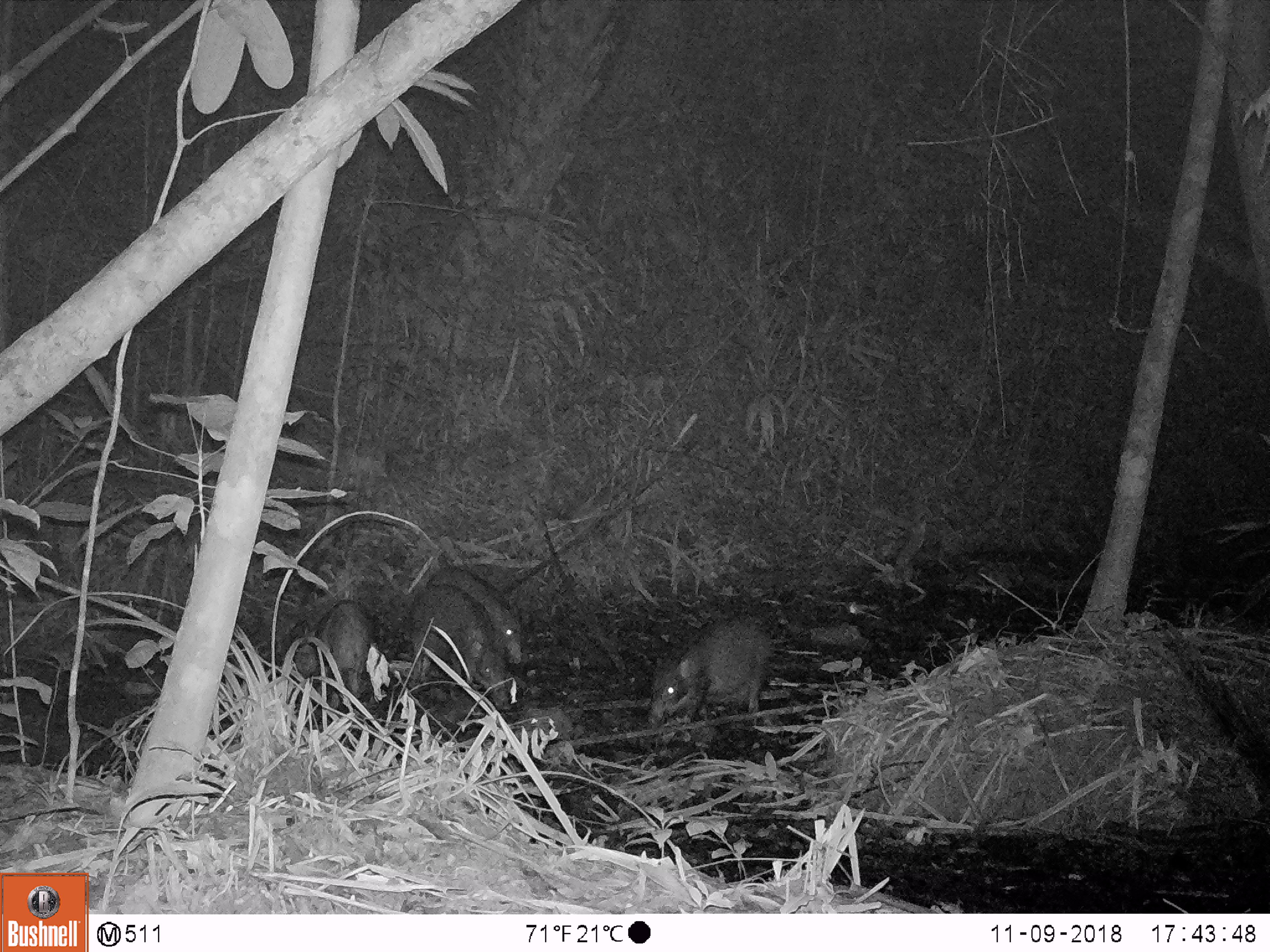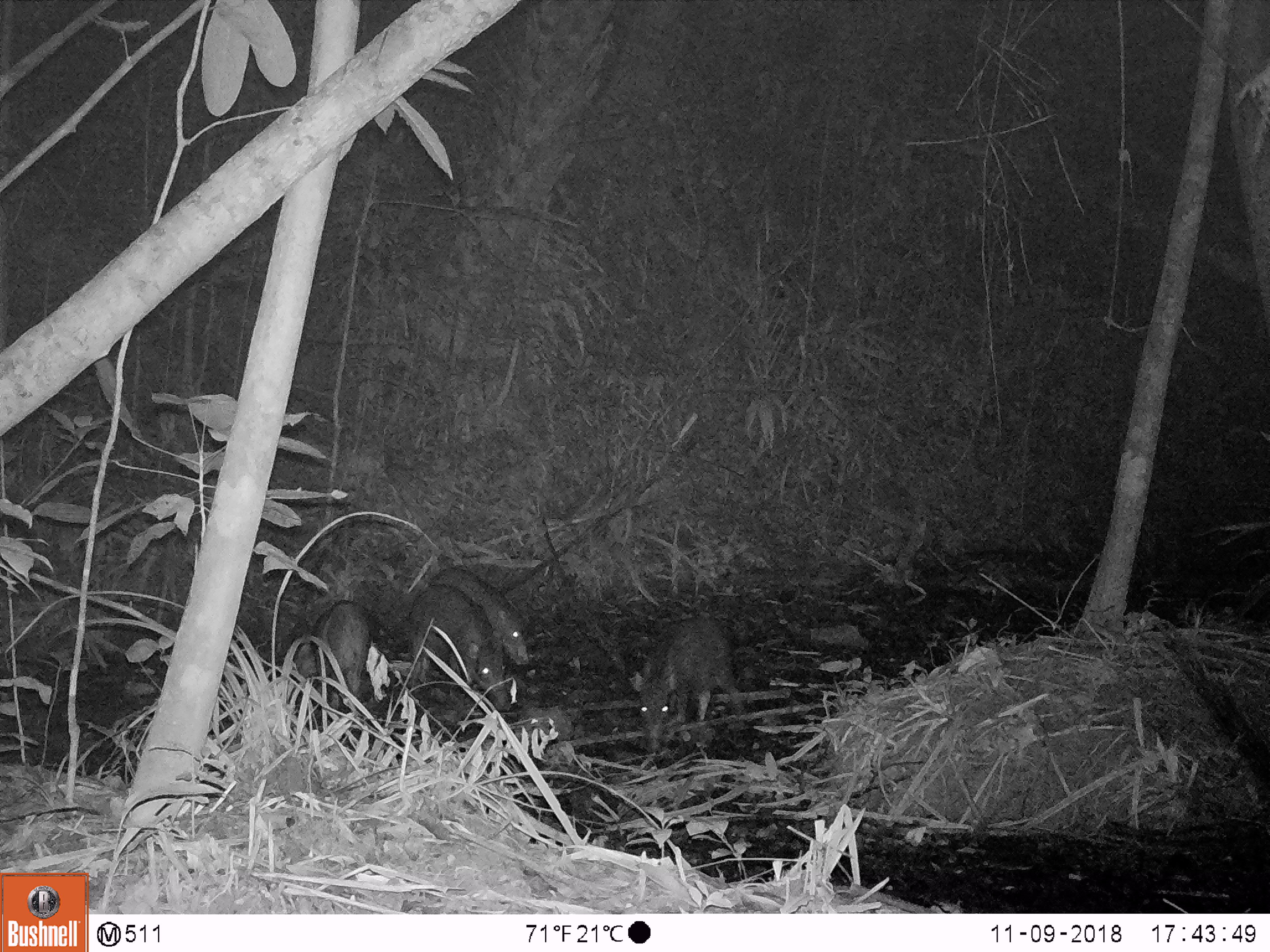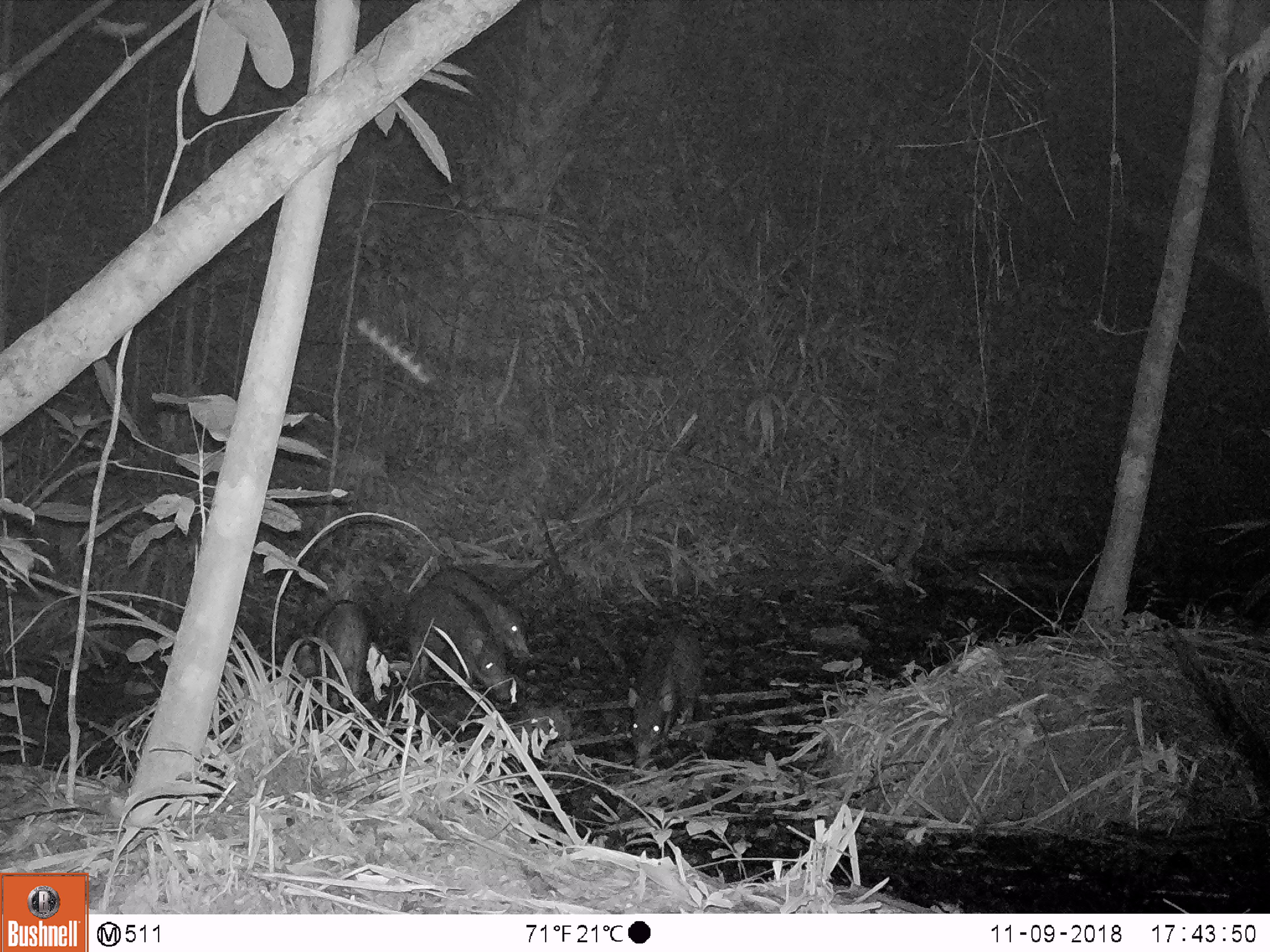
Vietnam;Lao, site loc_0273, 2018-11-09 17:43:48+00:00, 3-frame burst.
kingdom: Animalia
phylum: Chordata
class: Mammalia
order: Artiodactyla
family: Suidae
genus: Sus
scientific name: Sus scrofa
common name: eurasian wild pig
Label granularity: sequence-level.